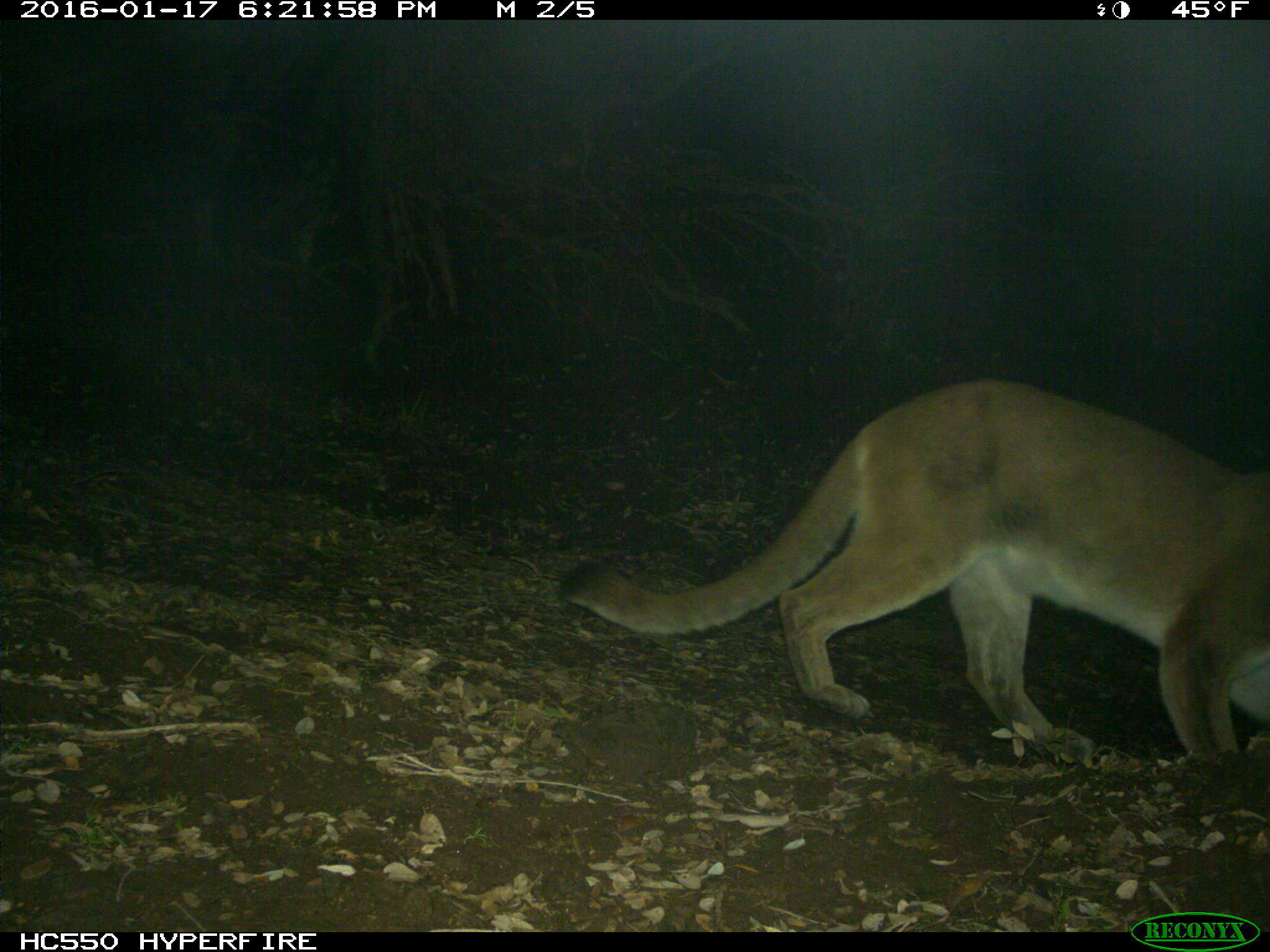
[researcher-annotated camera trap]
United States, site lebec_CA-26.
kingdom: Animalia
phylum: Chordata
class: Mammalia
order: Carnivora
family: Felidae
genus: Puma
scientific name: Puma concolor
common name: mountain lion